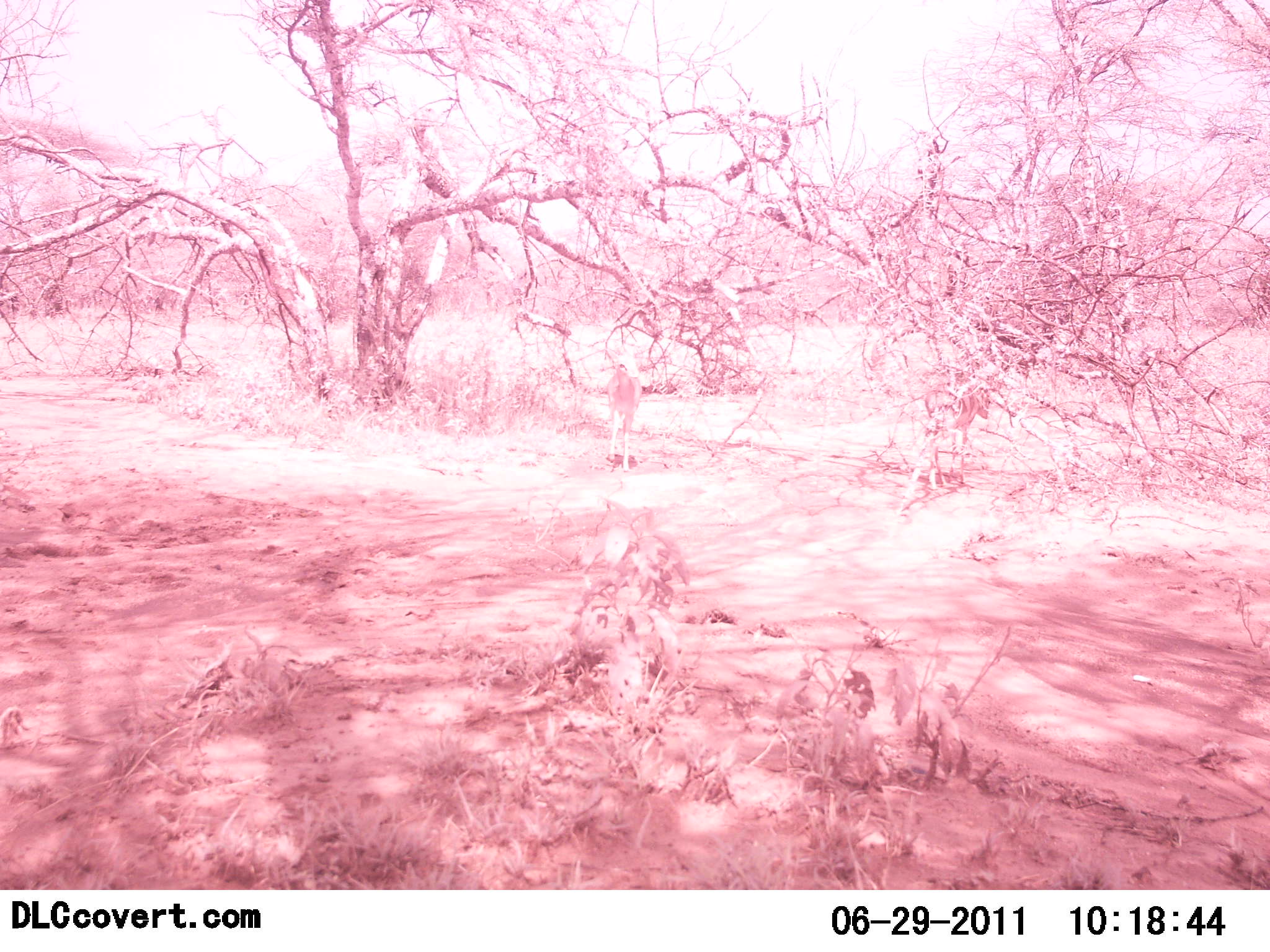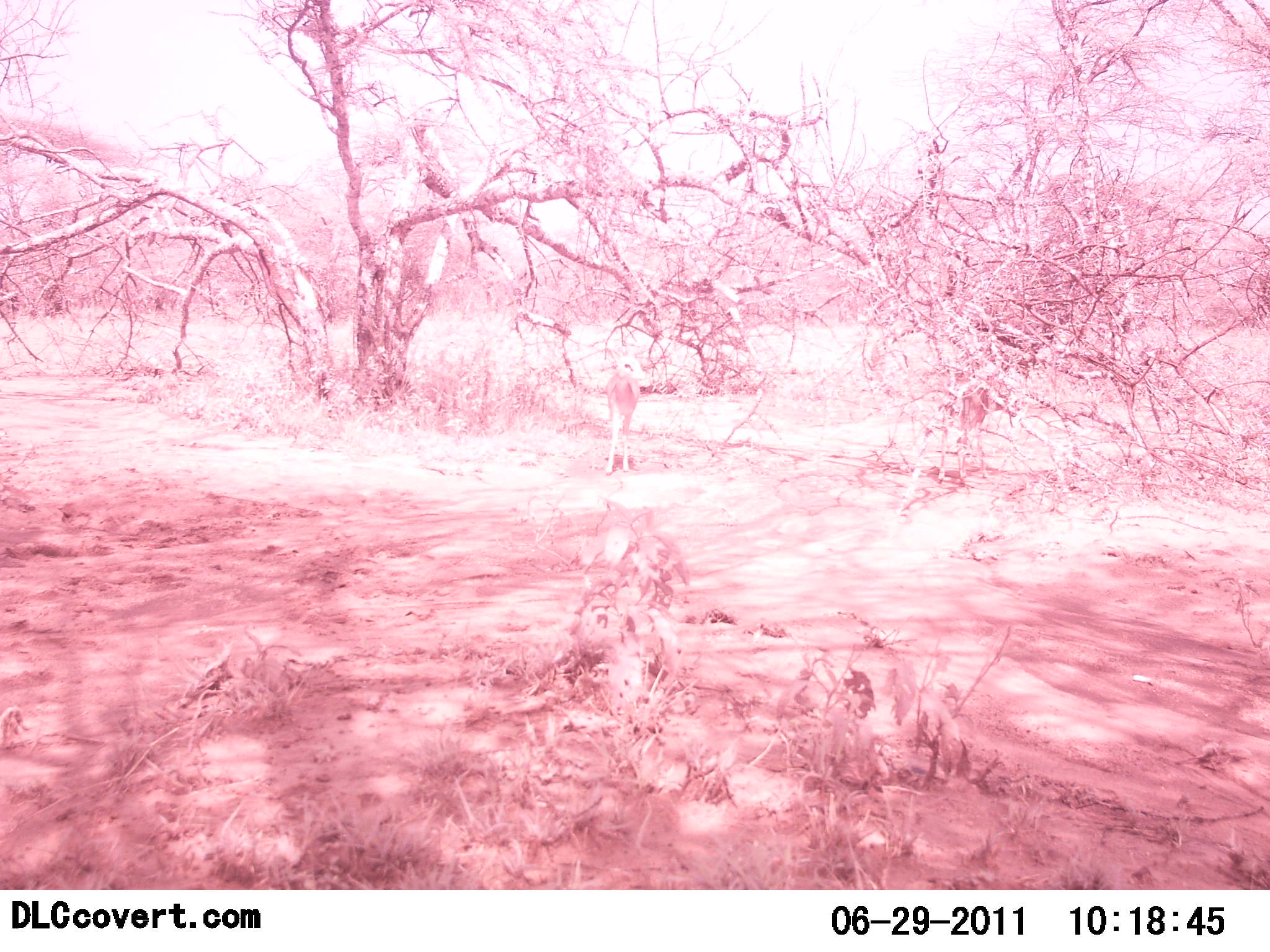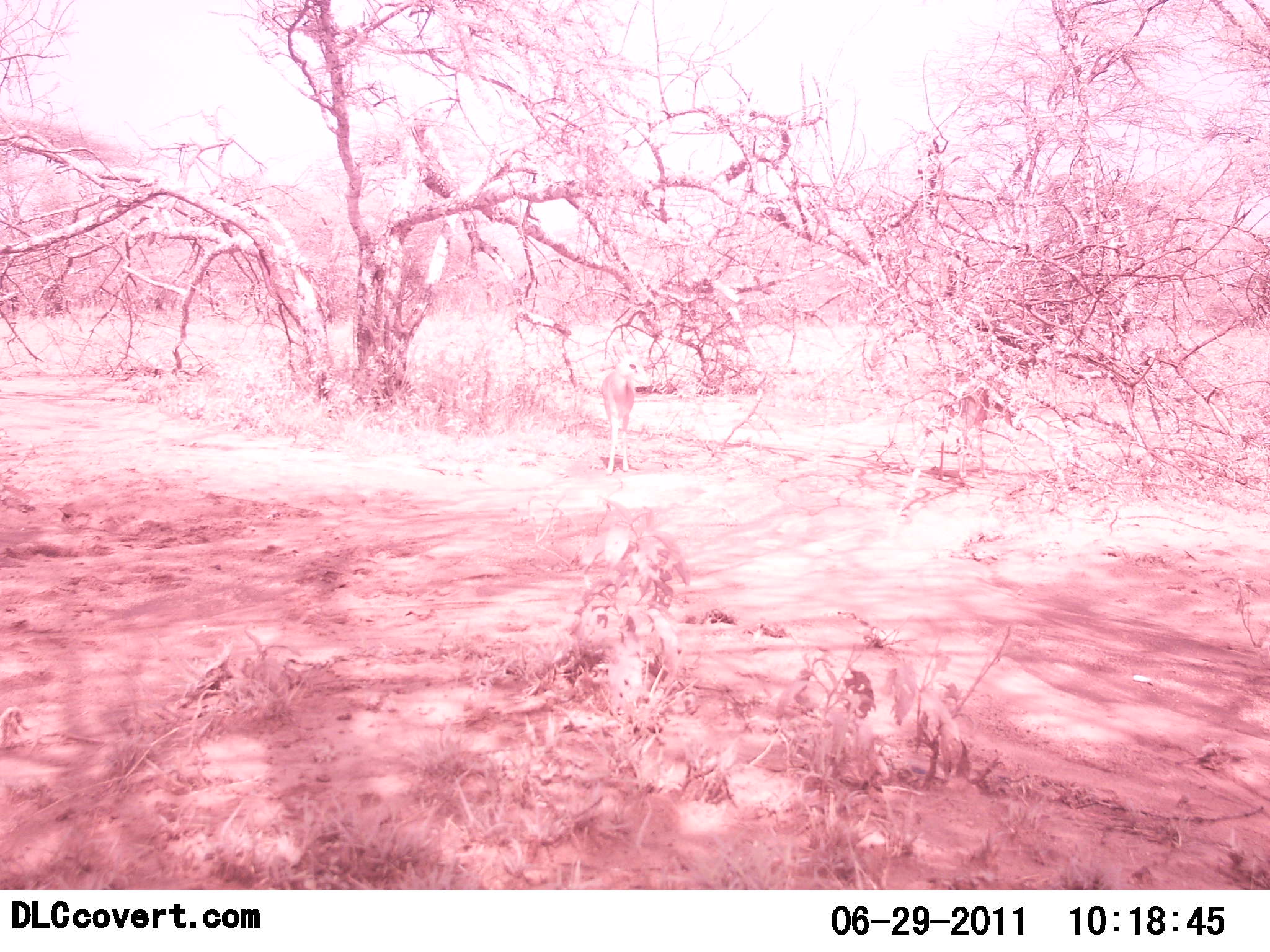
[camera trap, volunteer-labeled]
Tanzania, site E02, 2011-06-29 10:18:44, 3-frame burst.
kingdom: Animalia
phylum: Chordata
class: Mammalia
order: Artiodactyla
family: Bovidae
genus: Nanger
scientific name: Nanger granti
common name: grant's gazelle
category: gazellegrants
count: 2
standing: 86%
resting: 0%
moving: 57%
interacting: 0%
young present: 0%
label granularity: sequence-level